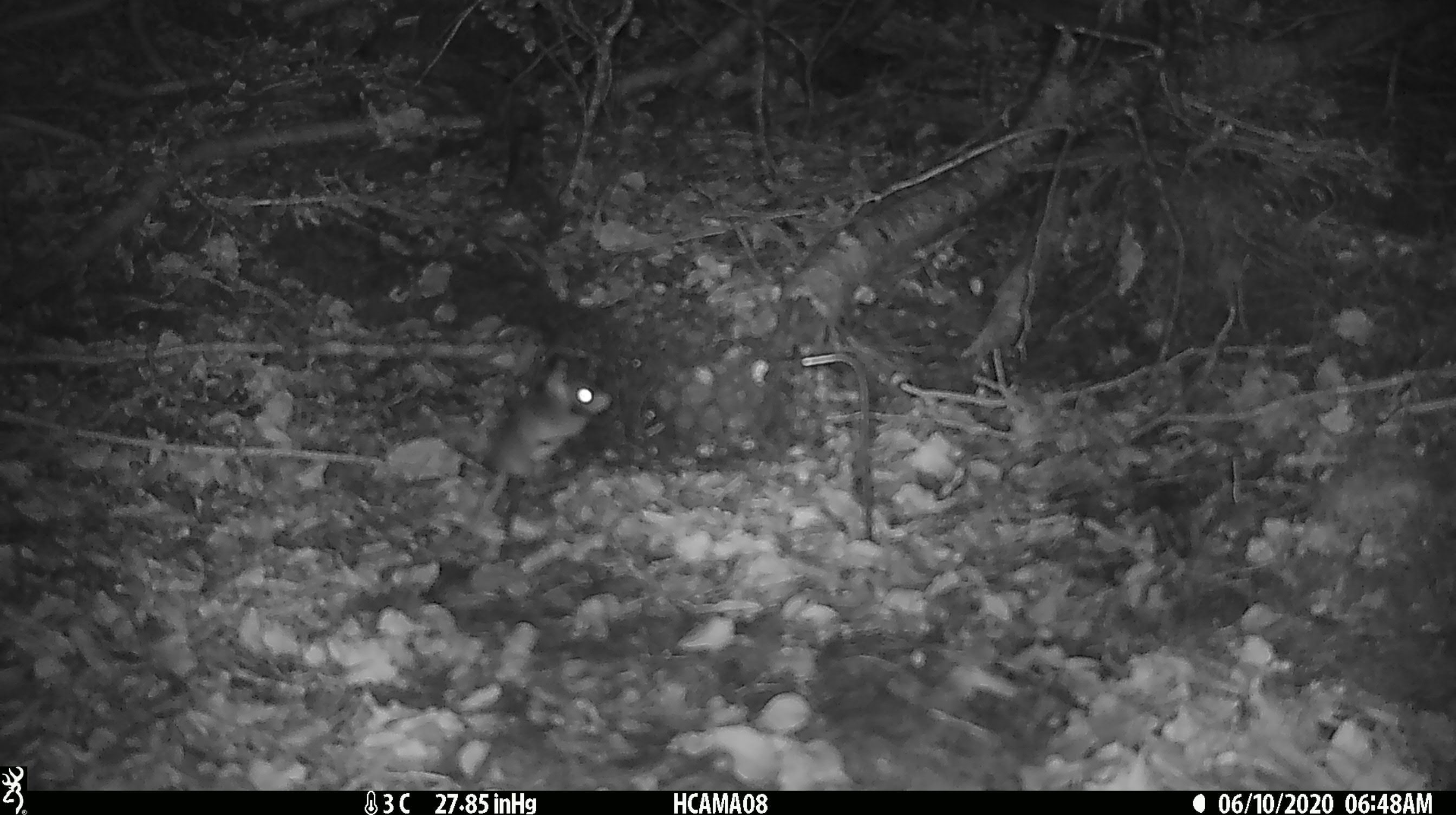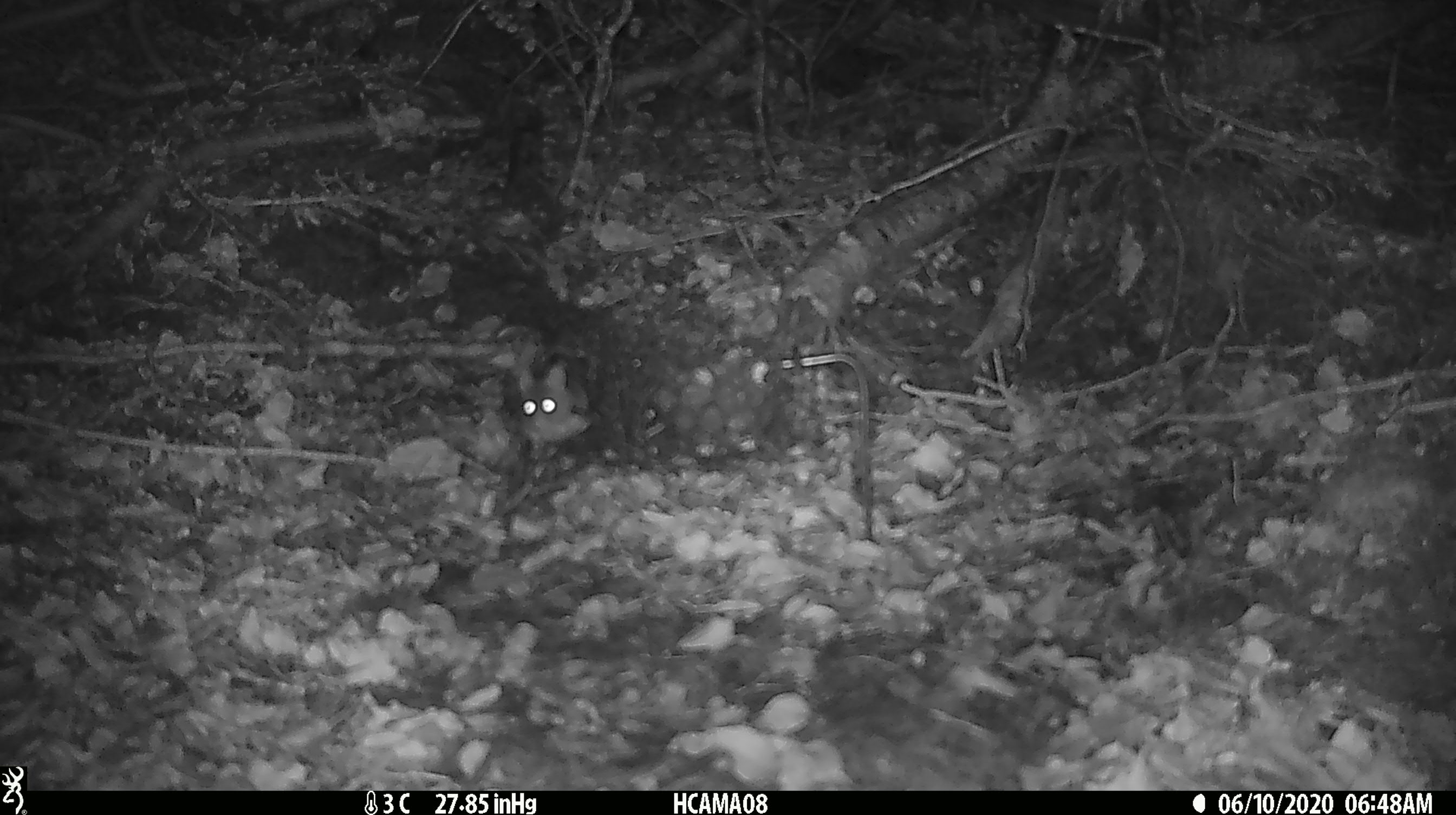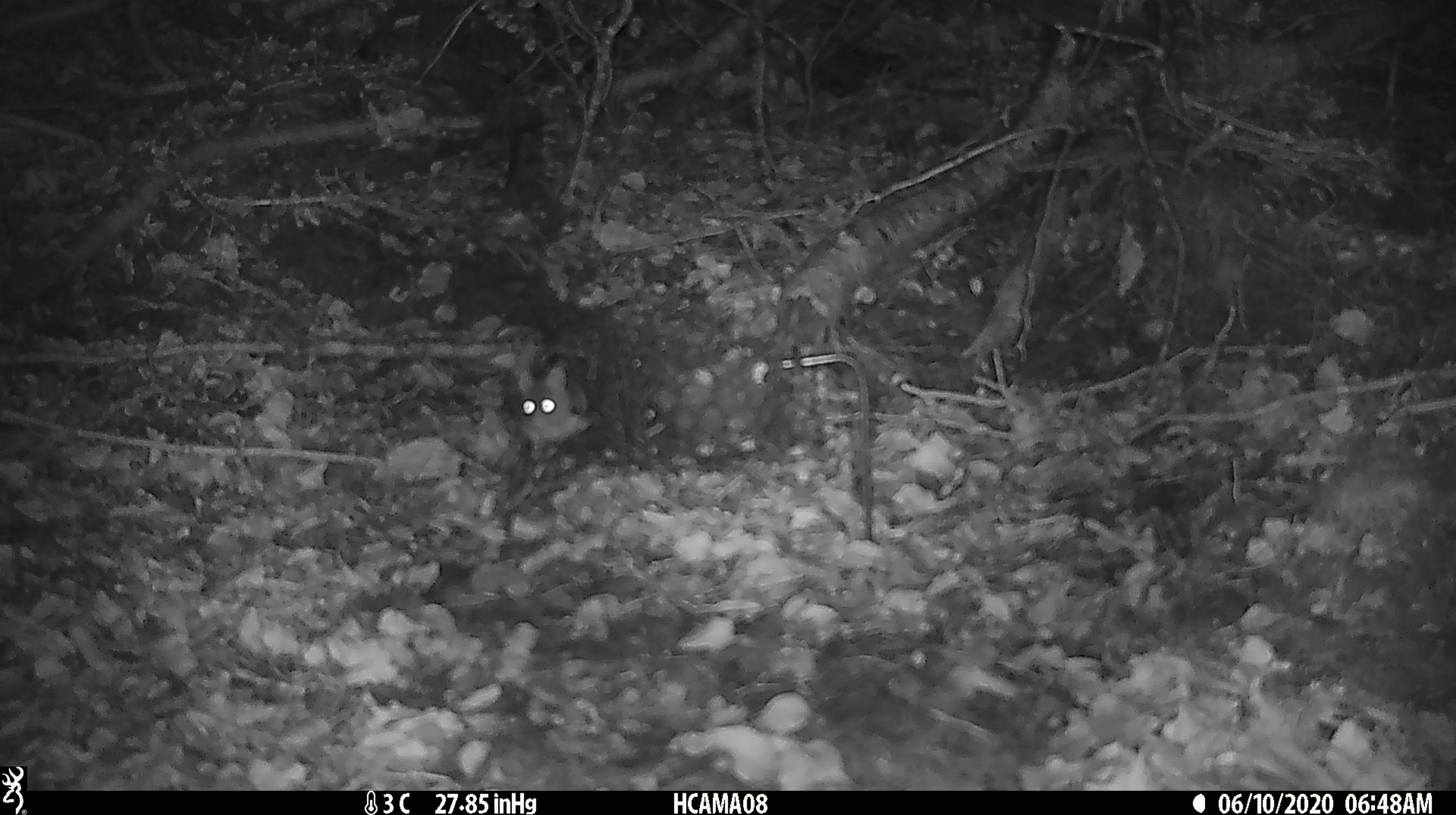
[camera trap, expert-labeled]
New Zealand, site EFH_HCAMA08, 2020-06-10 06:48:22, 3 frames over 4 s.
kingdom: Animalia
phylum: Chordata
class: Mammalia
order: Rodentia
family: Muridae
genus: Mus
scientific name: Mus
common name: mouse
Mouse (Mus).